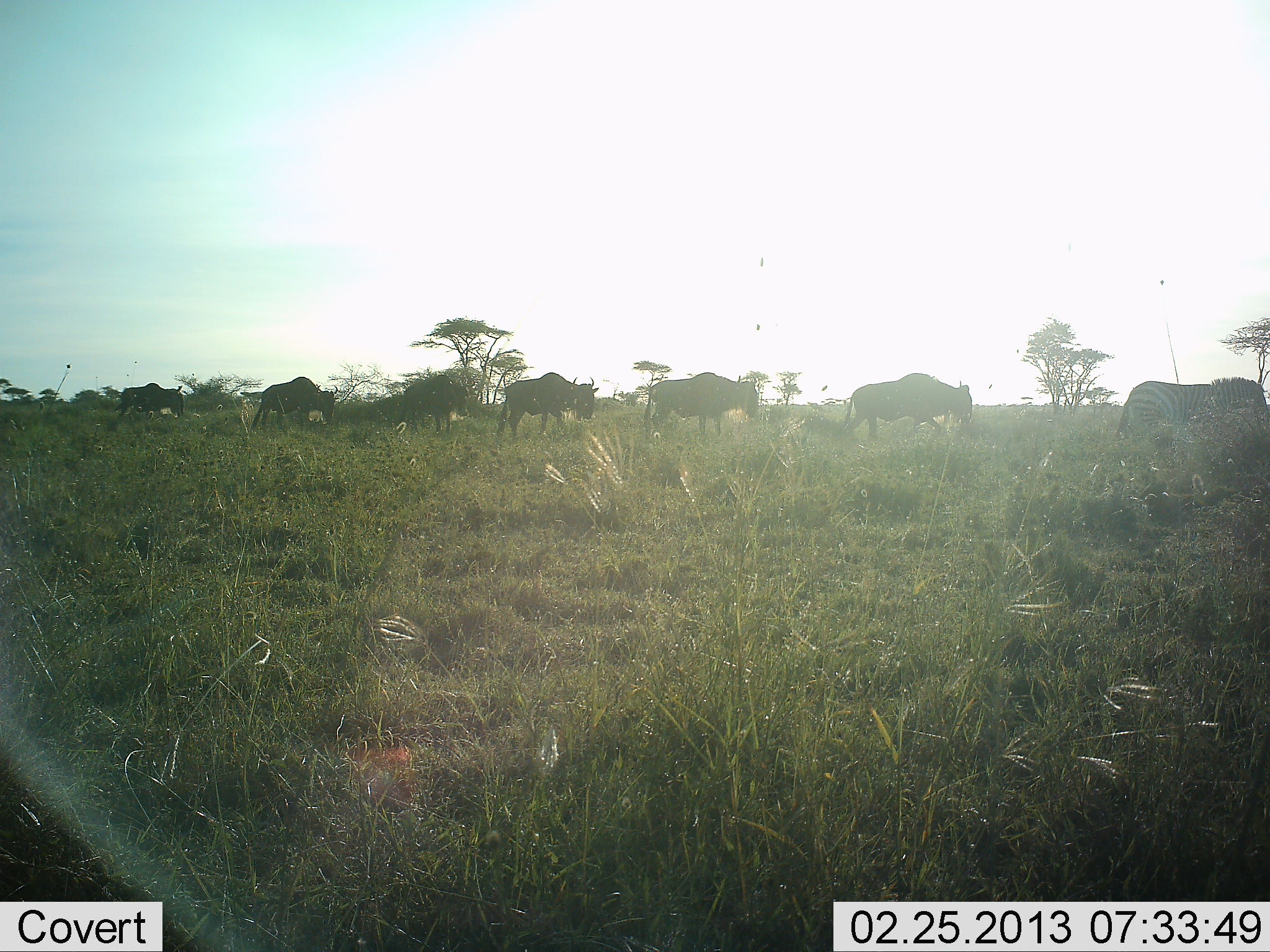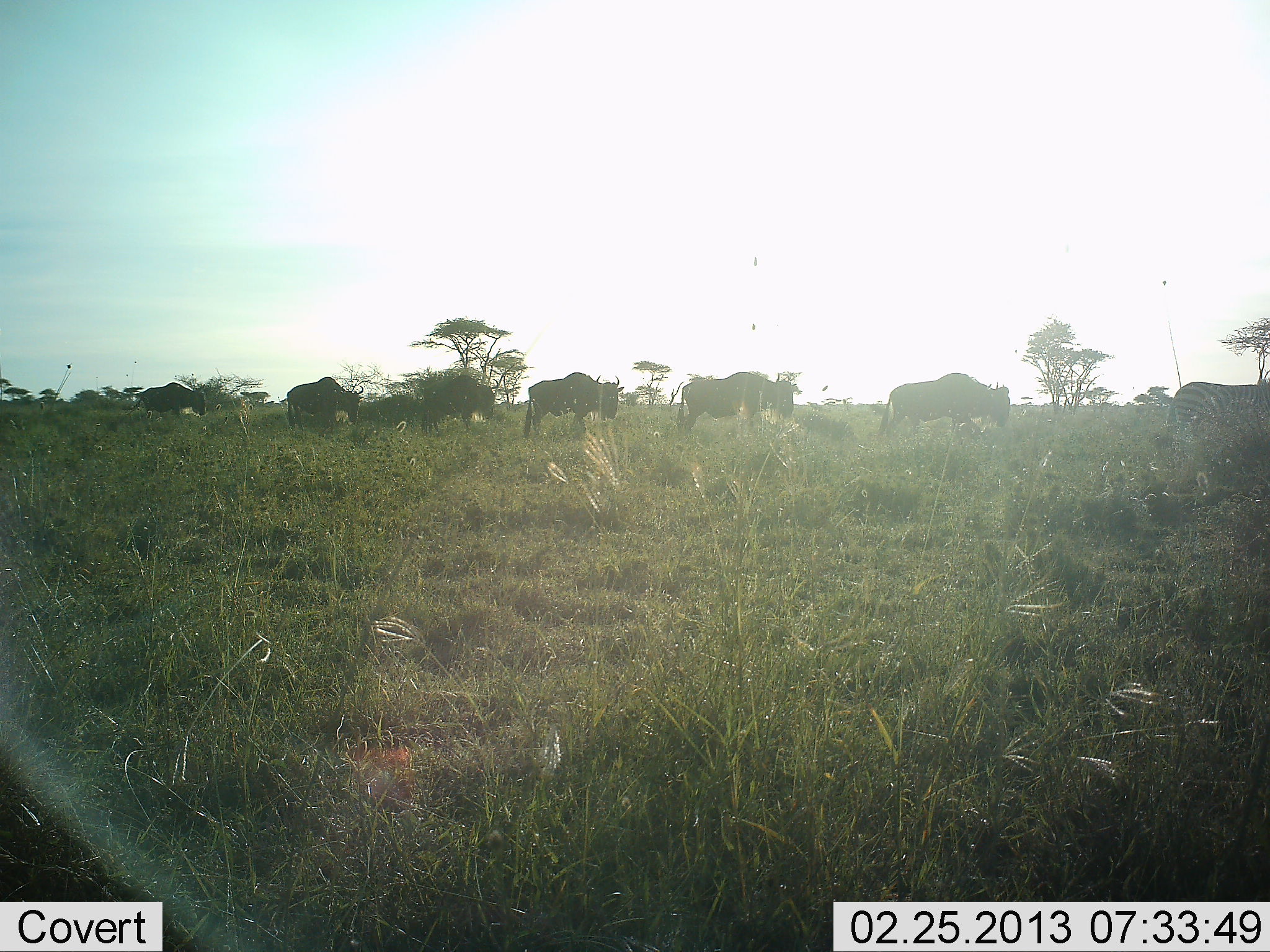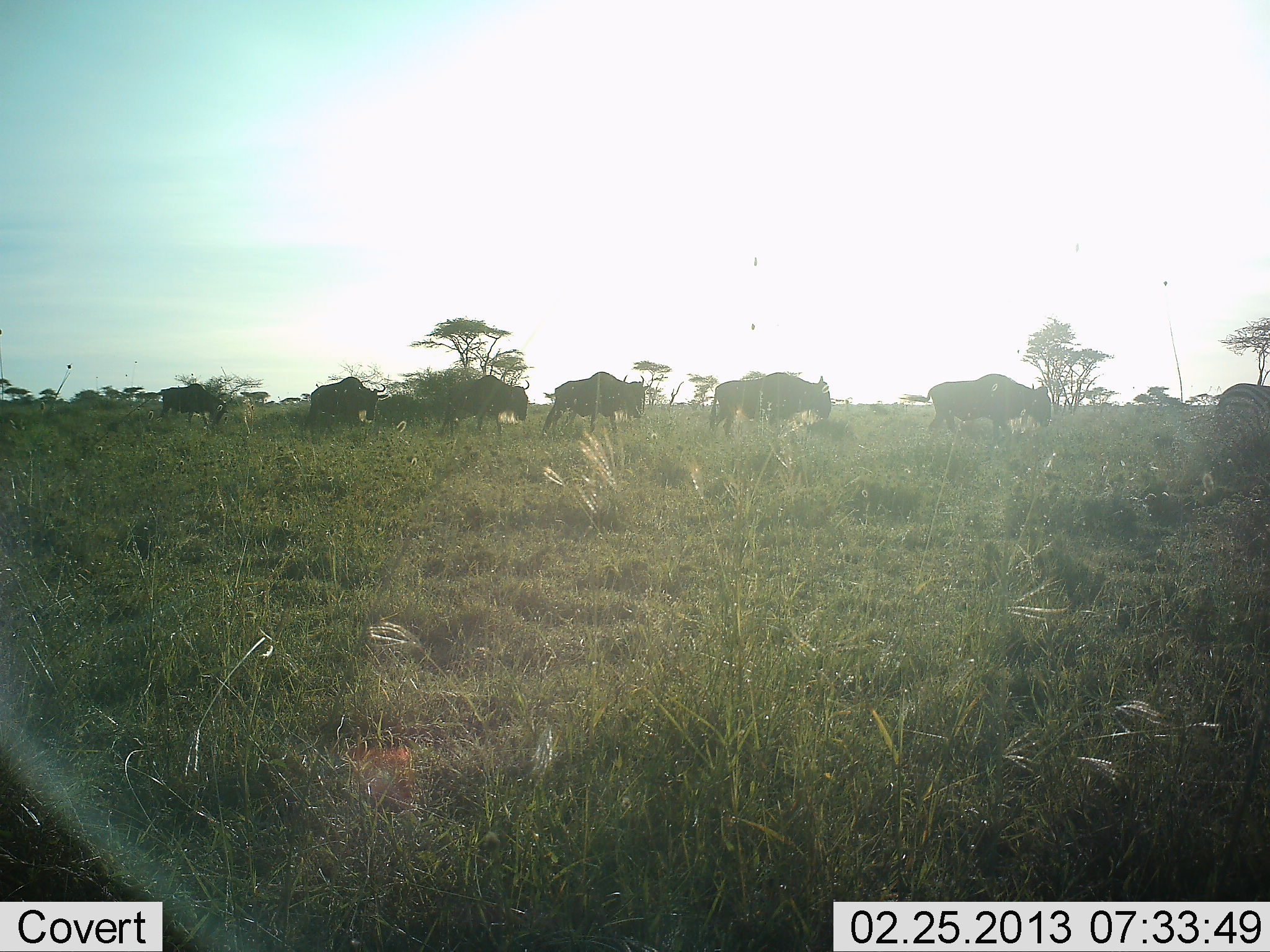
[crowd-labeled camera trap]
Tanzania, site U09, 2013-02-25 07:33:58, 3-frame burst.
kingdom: Animalia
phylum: Chordata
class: Mammalia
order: Artiodactyla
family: Bovidae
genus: Connochaetes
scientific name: Connochaetes taurinus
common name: blue wildebeest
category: wildebeest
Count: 7.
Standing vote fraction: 3%.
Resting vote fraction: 3%.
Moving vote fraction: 100%.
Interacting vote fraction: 0%.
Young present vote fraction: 0%.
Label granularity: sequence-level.